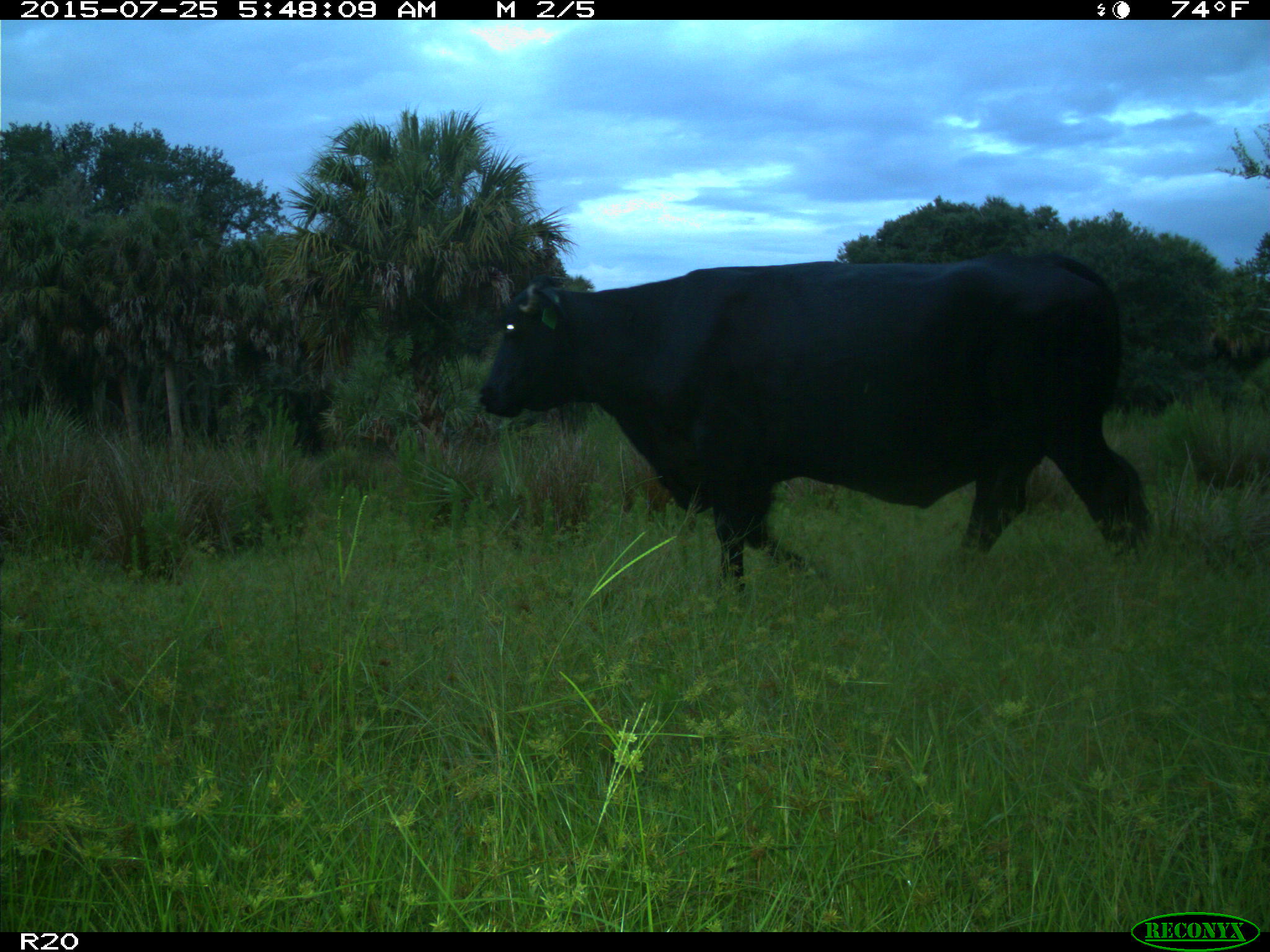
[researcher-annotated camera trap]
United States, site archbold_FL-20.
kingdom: Animalia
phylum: Chordata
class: Mammalia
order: Artiodactyla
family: Bovidae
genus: Bos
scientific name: Bos taurus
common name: domestic cow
Bos taurus (domestic cow).